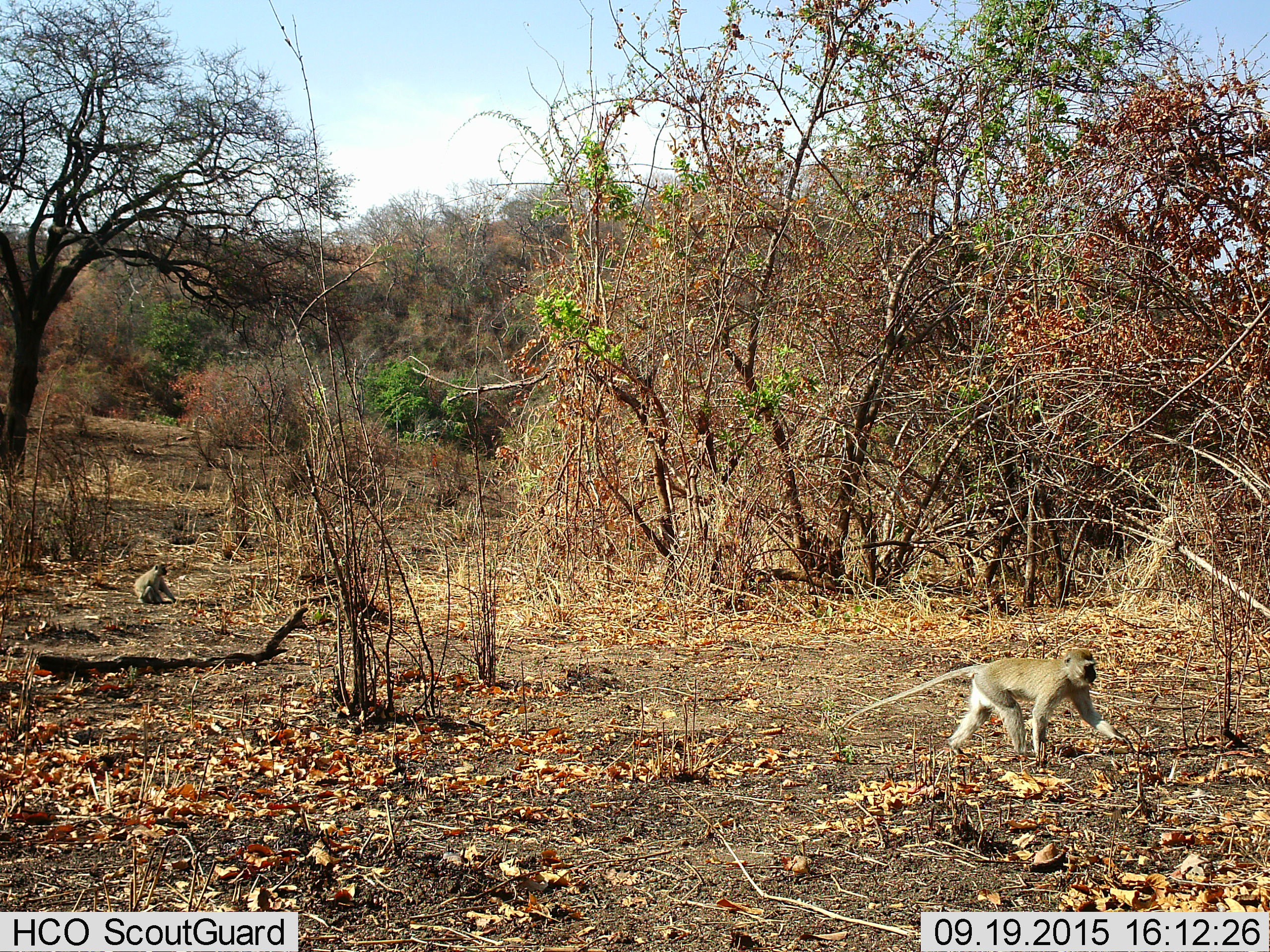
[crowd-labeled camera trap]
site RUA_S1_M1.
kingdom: Animalia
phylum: Chordata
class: Mammalia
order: Primates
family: Cercopithecidae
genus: Chlorocebus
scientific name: Chlorocebus pygerythrus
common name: vervet monkey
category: monkeyvervet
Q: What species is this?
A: Monkeyvervet (vervet monkey) (Chlorocebus pygerythrus).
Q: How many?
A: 2.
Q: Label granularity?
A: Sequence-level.